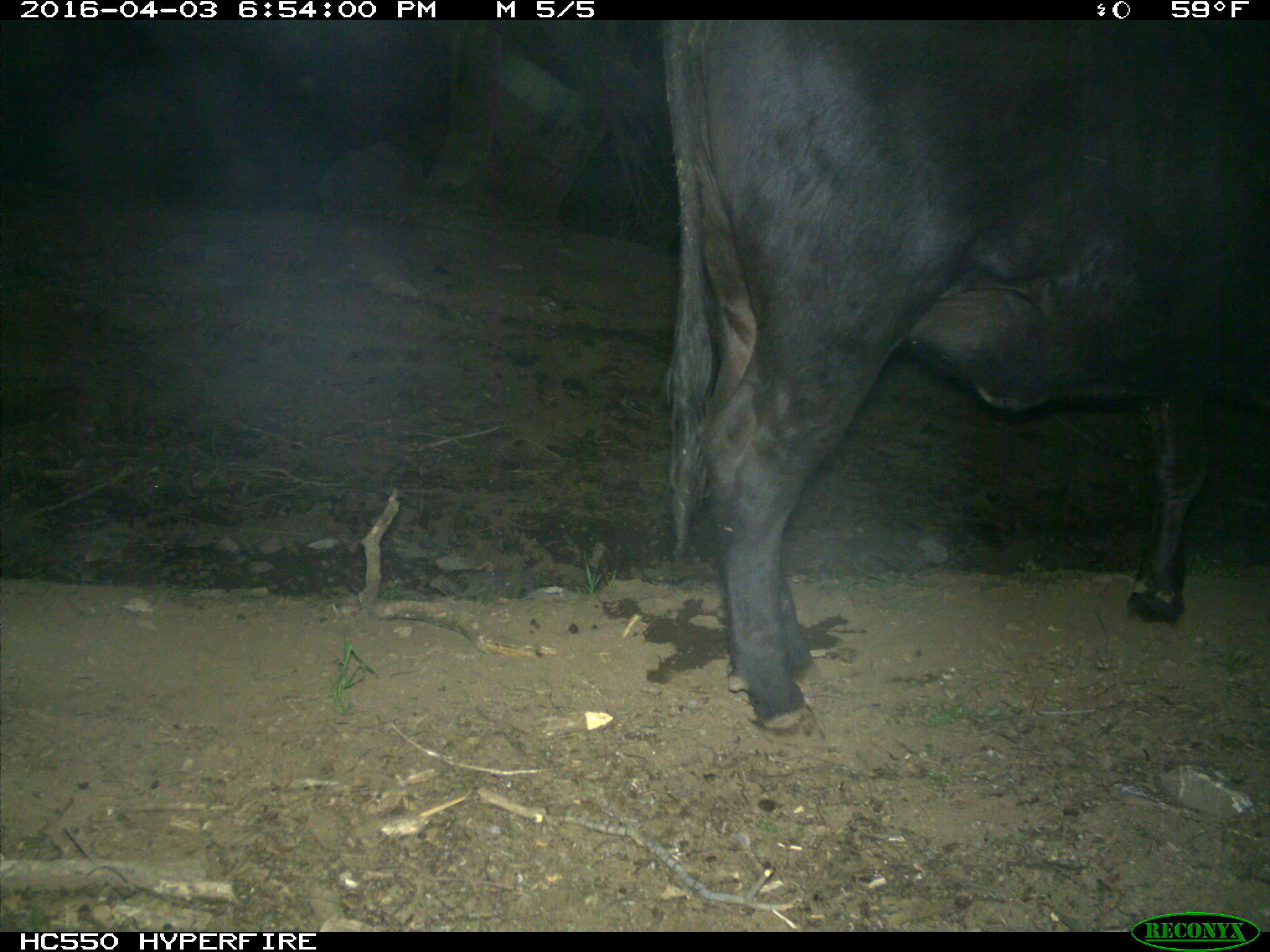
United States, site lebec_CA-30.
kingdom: Animalia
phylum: Chordata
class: Mammalia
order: Artiodactyla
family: Bovidae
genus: Bos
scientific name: Bos taurus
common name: domestic cow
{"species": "Bos taurus (domestic cow)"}